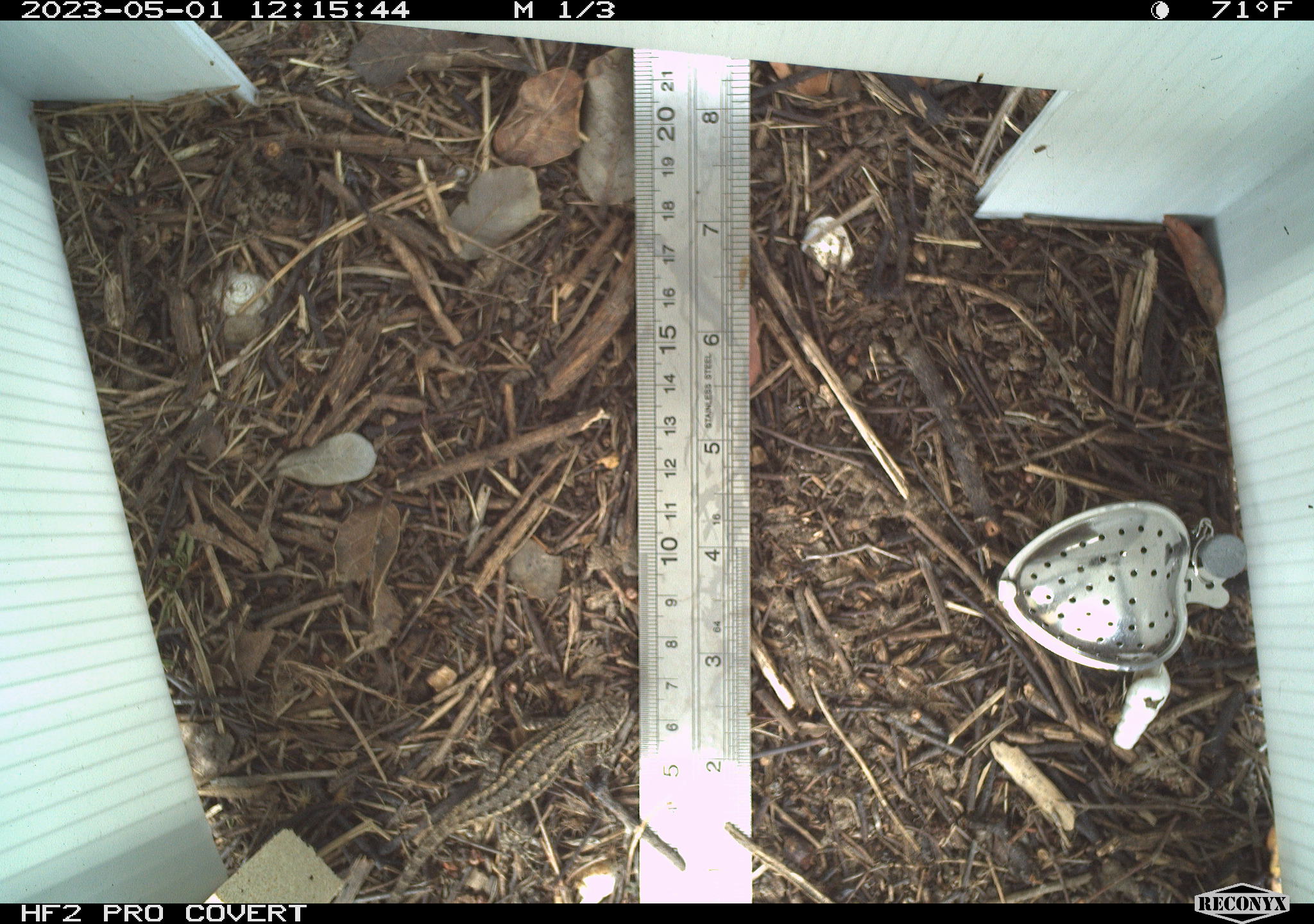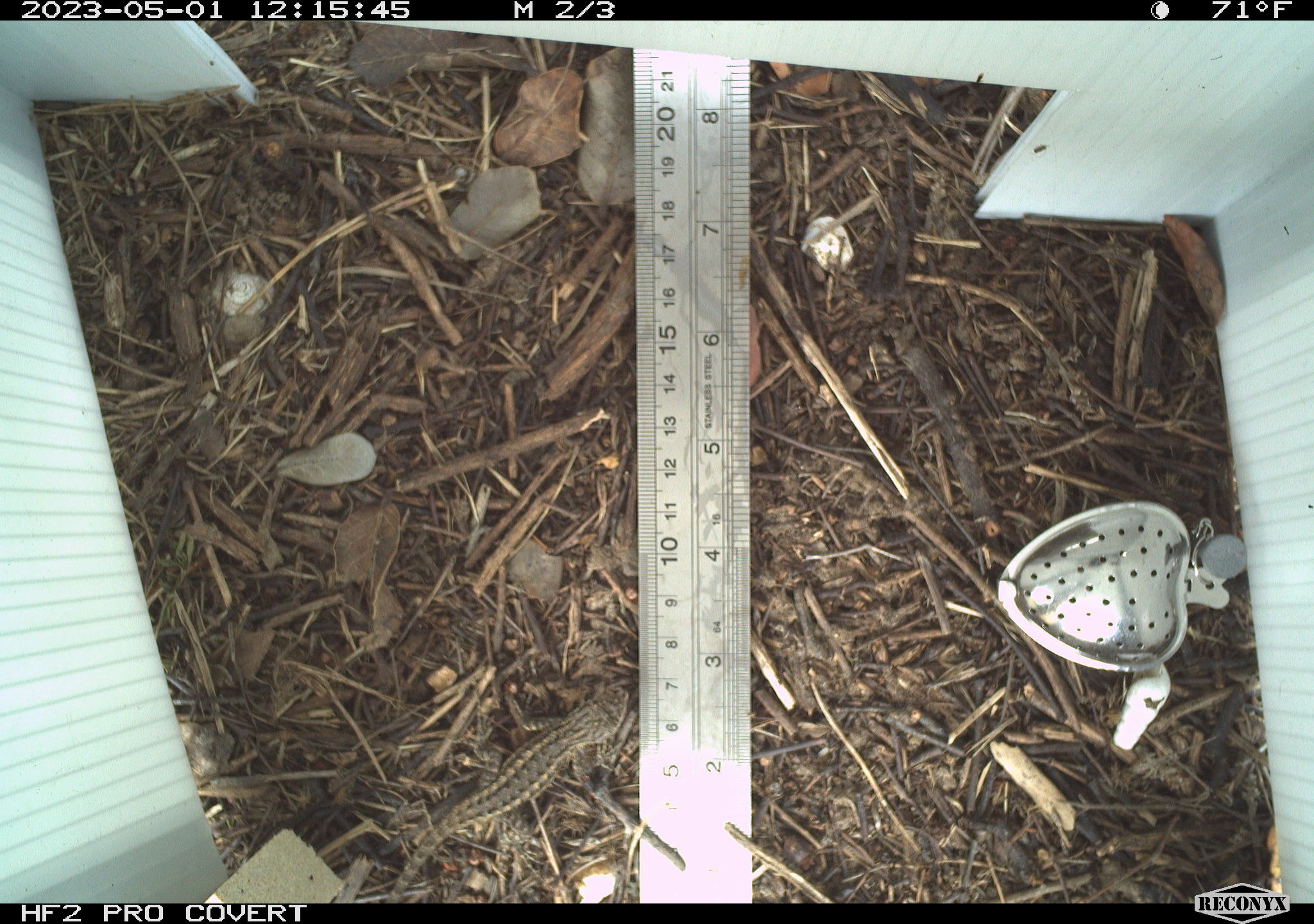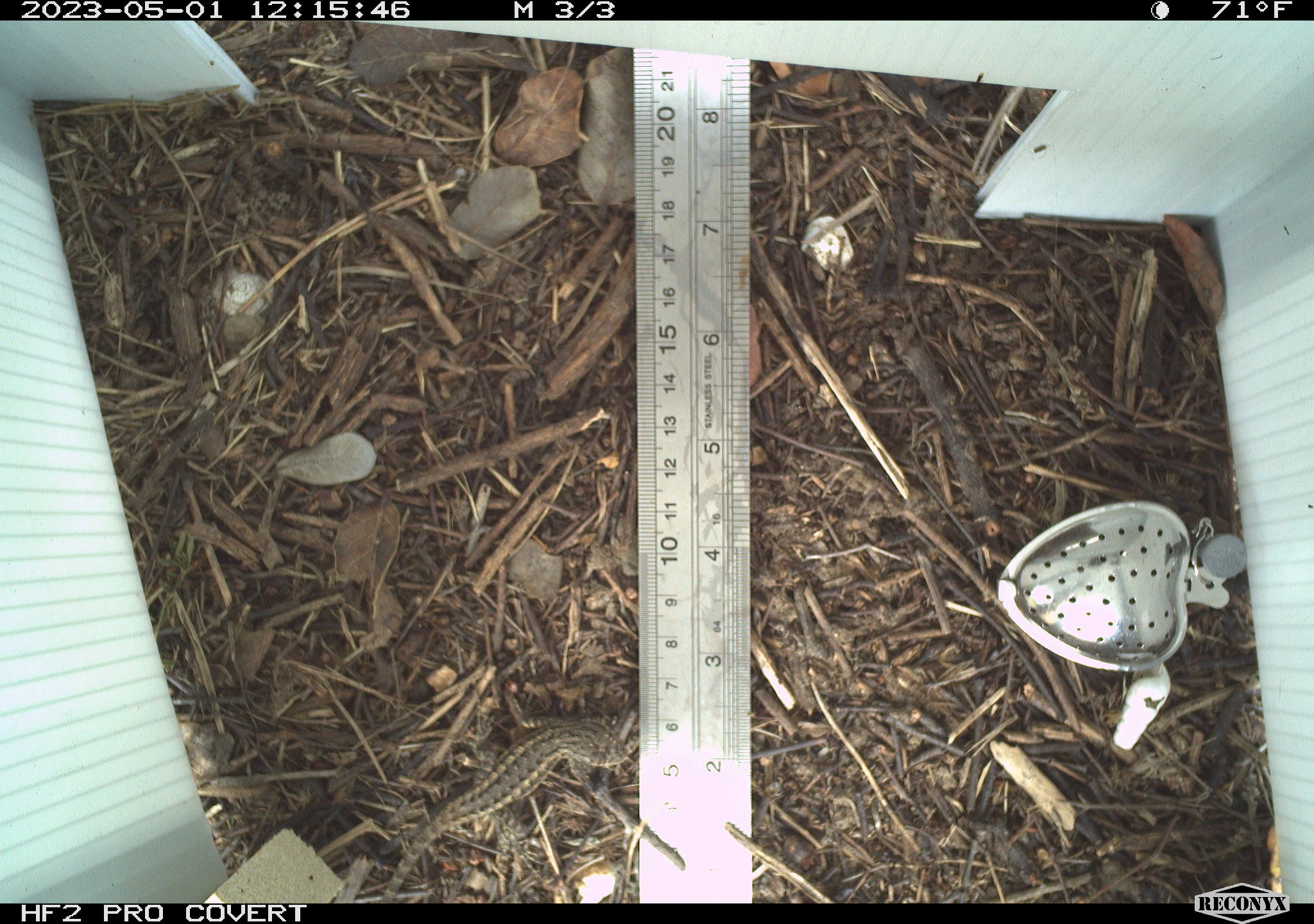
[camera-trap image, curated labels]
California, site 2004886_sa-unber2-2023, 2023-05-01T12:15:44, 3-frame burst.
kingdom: Animalia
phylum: Chordata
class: Reptilia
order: Squamata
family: Phrynosomatidae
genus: Sceloporus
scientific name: Sceloporus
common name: spiny lizards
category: sceloporus species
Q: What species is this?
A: Sceloporus species (spiny lizards) (Sceloporus).